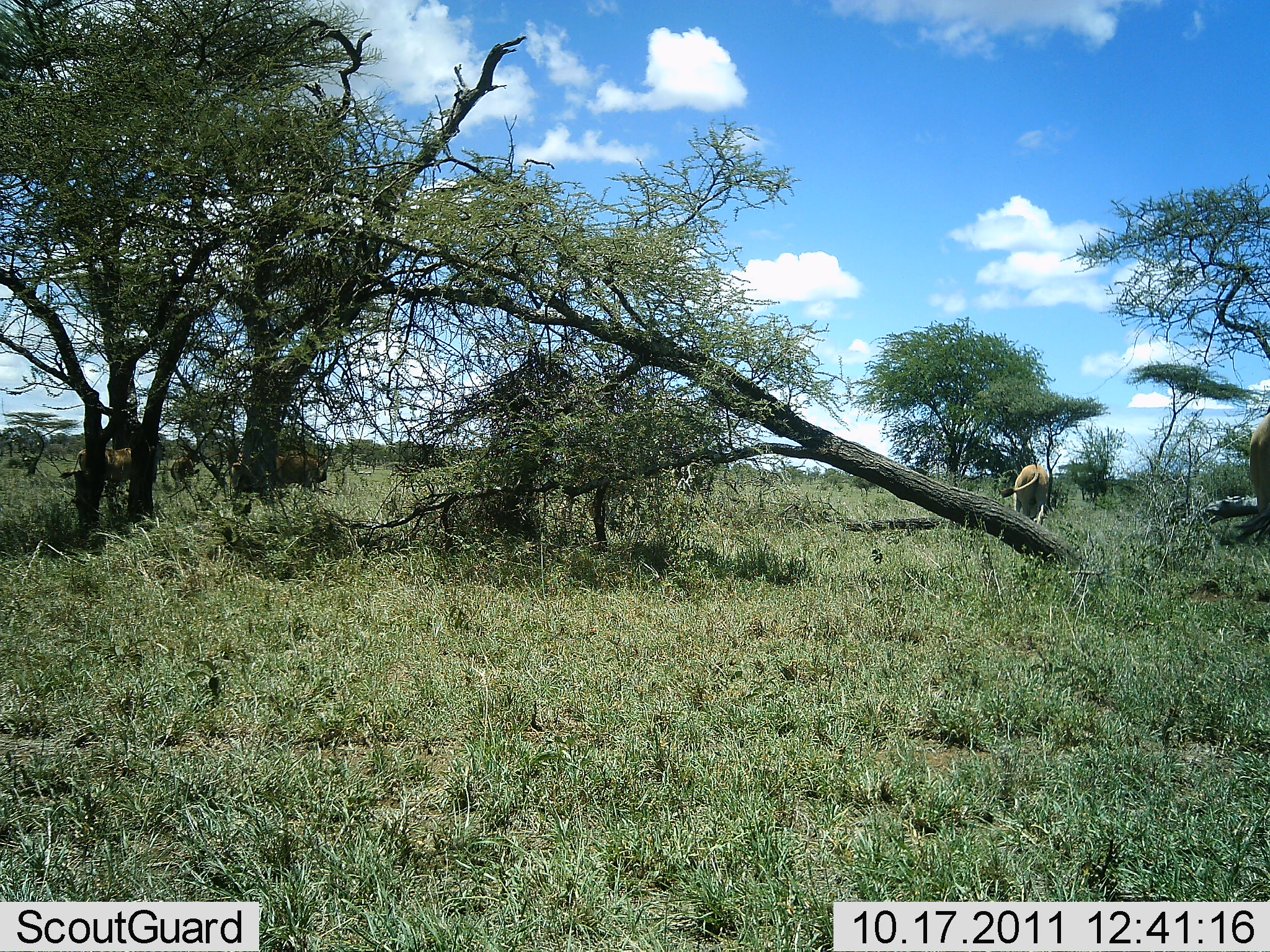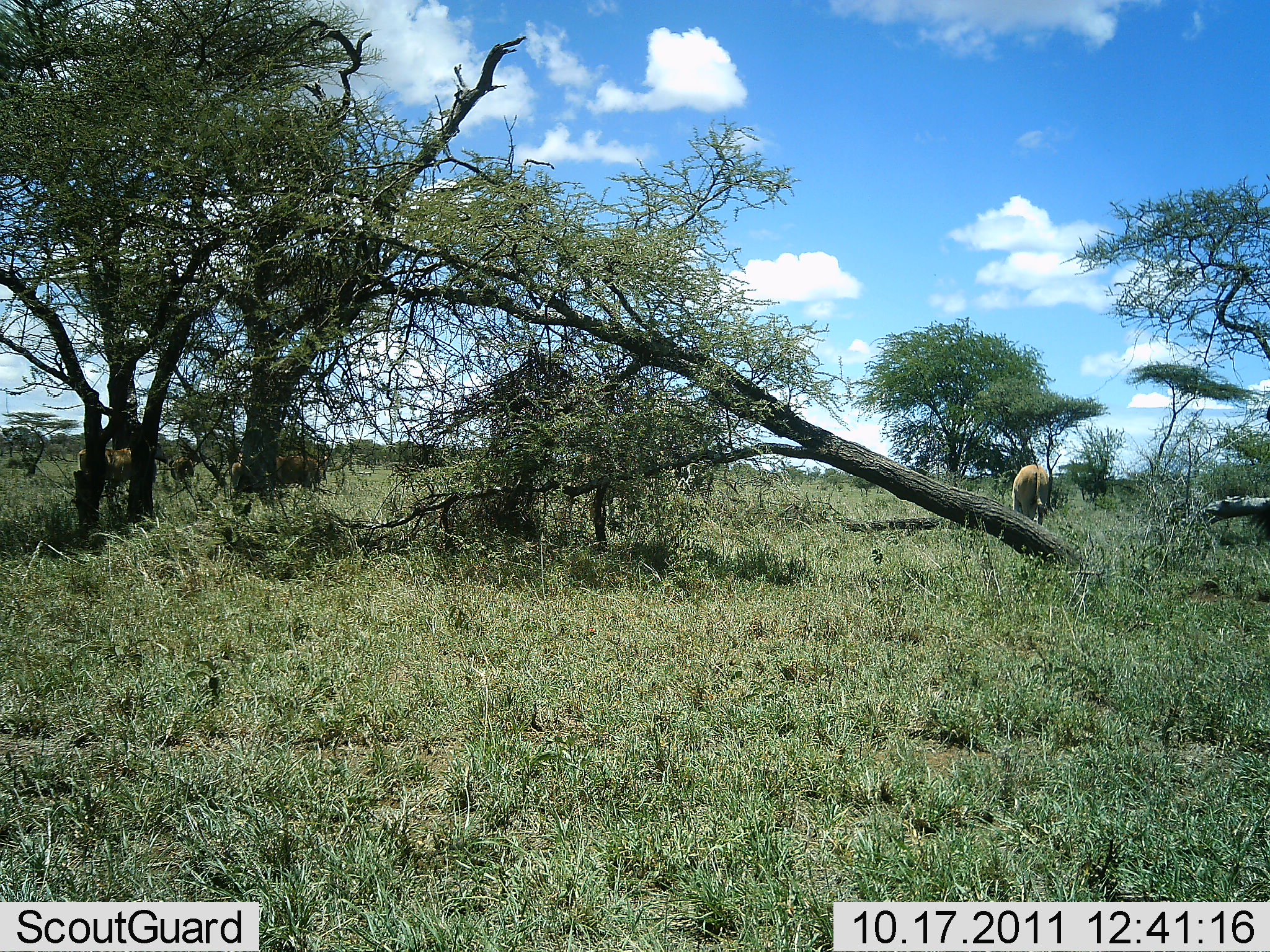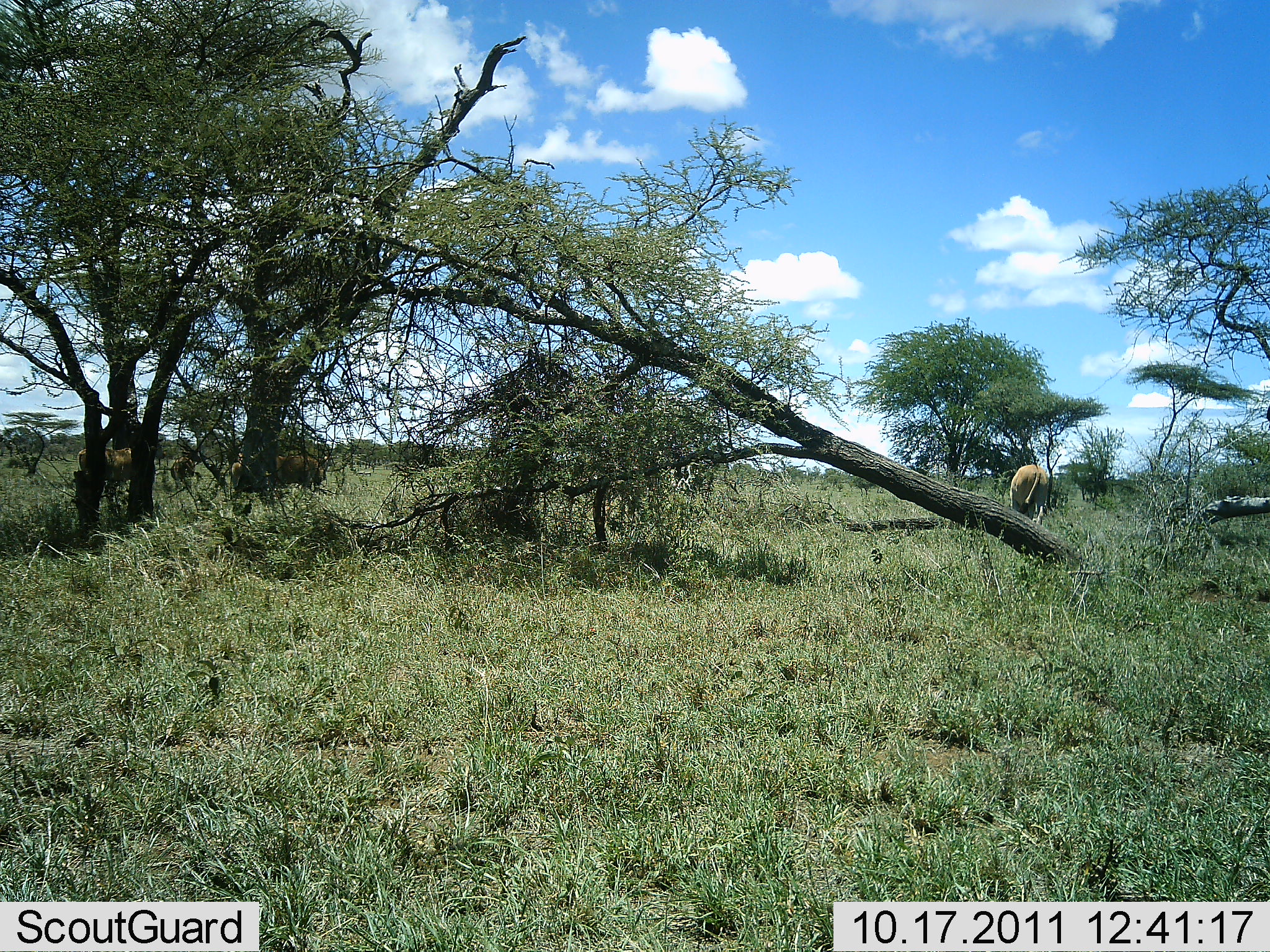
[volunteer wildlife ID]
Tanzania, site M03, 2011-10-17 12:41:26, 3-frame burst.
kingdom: Animalia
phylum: Chordata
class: Mammalia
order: Artiodactyla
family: Bovidae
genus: Alcelaphus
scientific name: Alcelaphus buselaphus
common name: hartebeest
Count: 5.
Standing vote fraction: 50%.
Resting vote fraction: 0%.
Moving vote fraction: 0%.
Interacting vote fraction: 0%.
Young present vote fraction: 0%.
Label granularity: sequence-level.